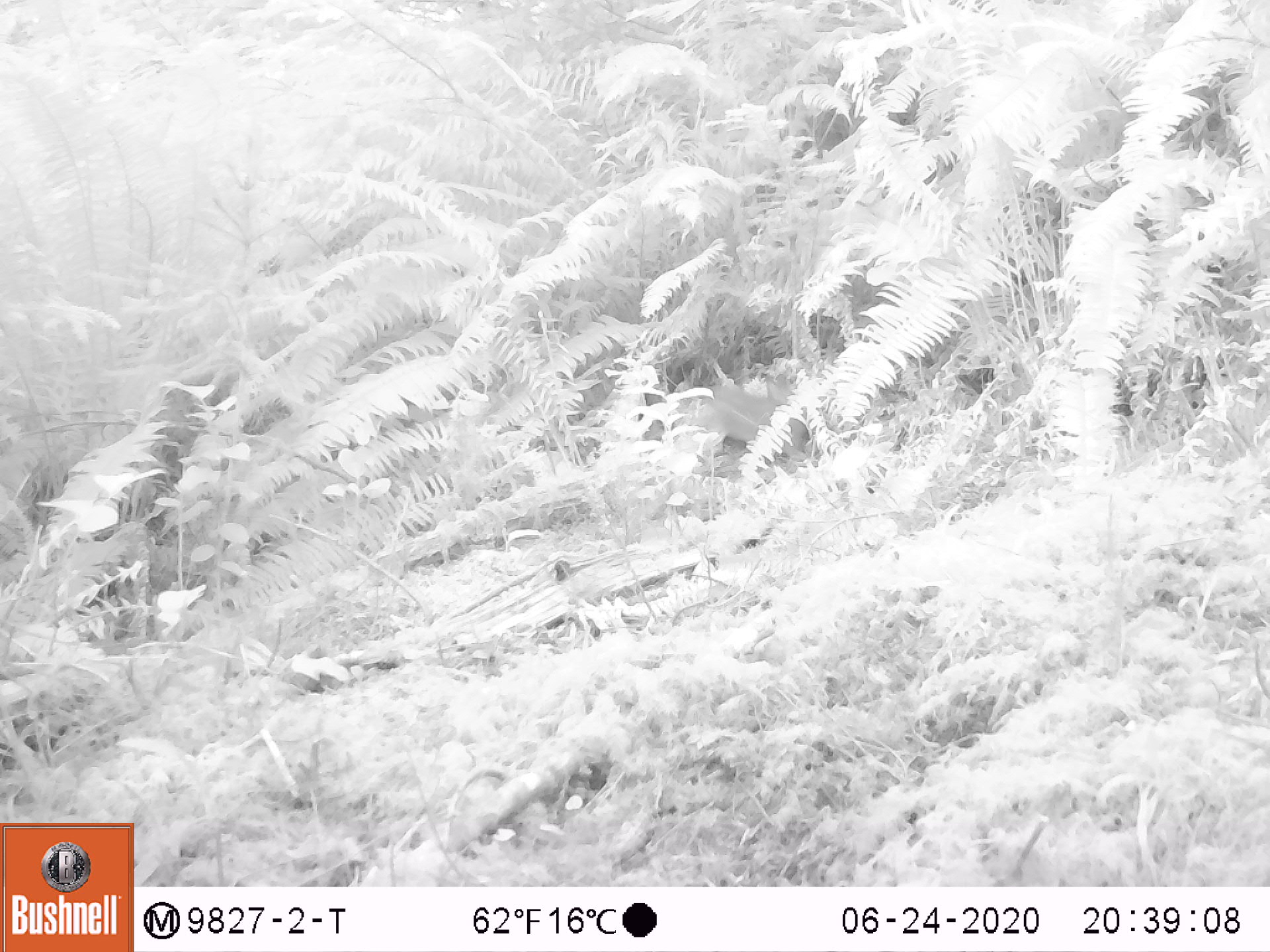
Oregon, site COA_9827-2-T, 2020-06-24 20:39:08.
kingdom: Animalia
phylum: Chordata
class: Mammalia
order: Lagomorpha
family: Leporidae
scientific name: Leporidae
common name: hares and rabbits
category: leporidae family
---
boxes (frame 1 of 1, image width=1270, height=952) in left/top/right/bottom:
leporidae family: 671/367/820/454